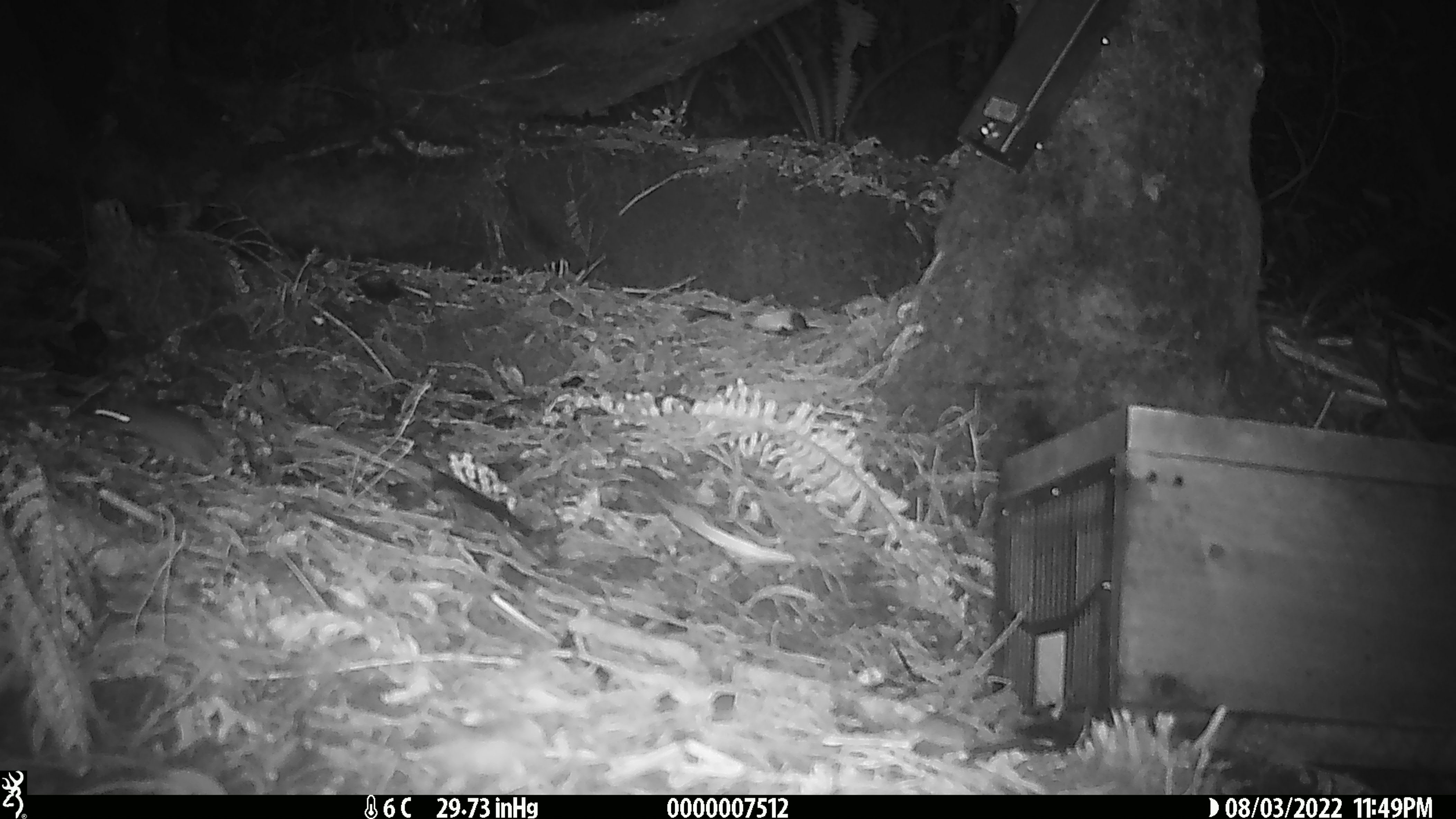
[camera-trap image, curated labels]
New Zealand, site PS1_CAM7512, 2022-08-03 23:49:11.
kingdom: Animalia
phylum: Chordata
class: Mammalia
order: Rodentia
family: Muridae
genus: Mus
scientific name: Mus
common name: mouse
Mouse (Mus).